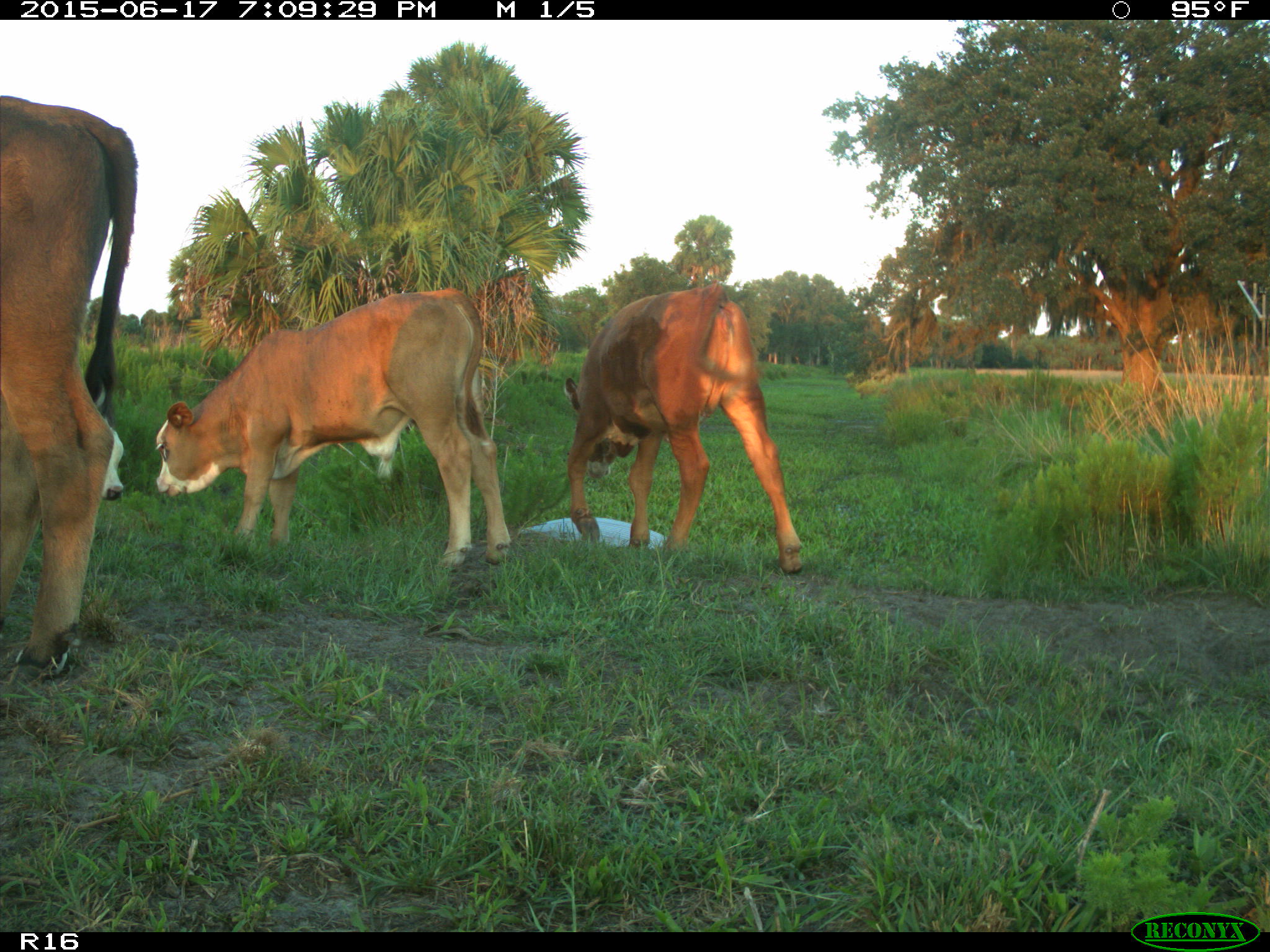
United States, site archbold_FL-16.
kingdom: Animalia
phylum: Chordata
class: Mammalia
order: Artiodactyla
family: Bovidae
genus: Bos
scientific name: Bos taurus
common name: domestic cow